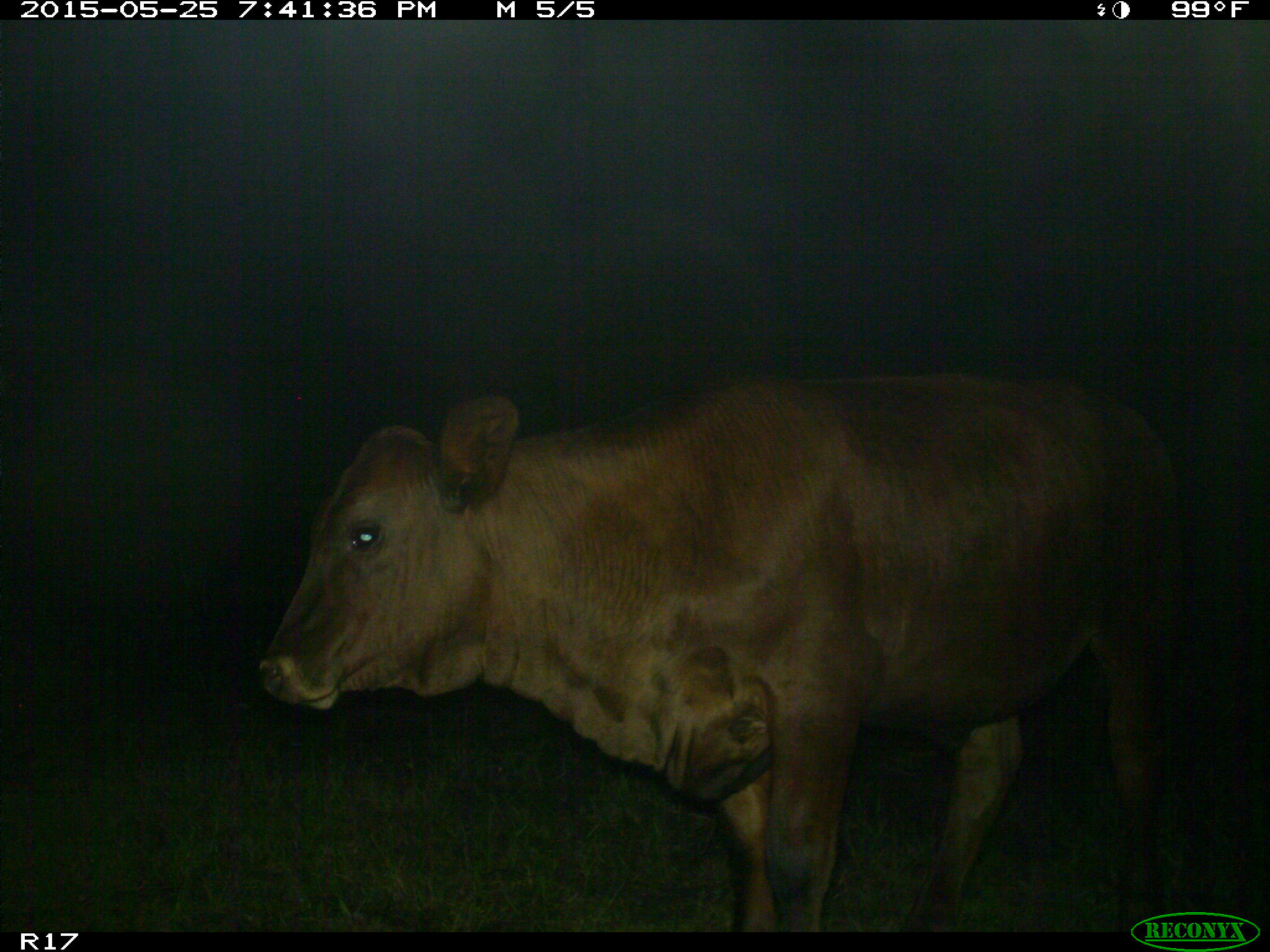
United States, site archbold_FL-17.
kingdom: Animalia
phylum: Chordata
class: Mammalia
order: Artiodactyla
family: Bovidae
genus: Bos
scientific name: Bos taurus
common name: domestic cow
Bos taurus (domestic cow).